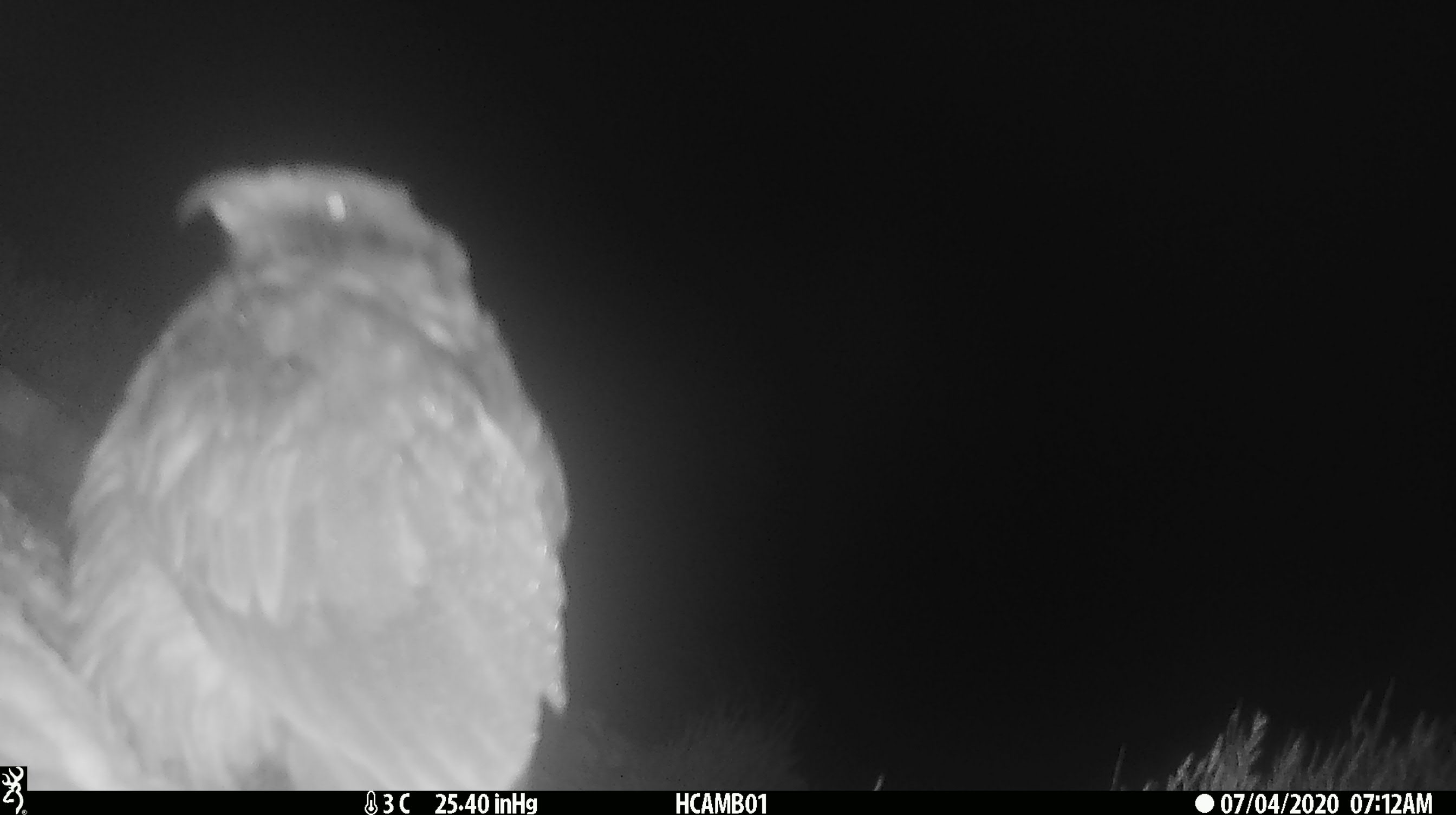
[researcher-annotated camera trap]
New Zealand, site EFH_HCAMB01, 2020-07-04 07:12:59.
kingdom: Animalia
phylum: Chordata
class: Aves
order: Psittaciformes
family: Strigopidae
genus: Nestor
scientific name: Nestor notabilis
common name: kea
Kea (Nestor notabilis).